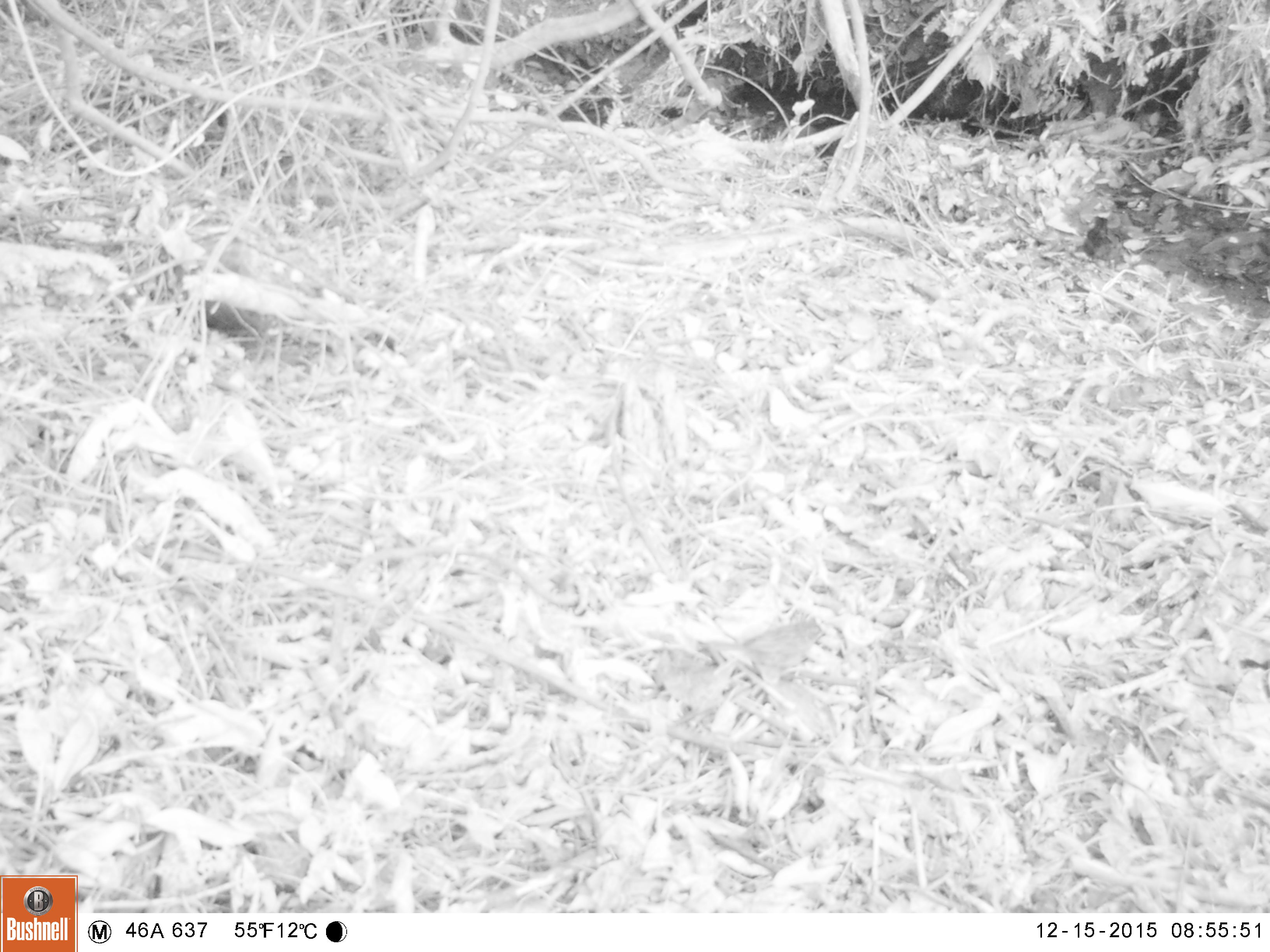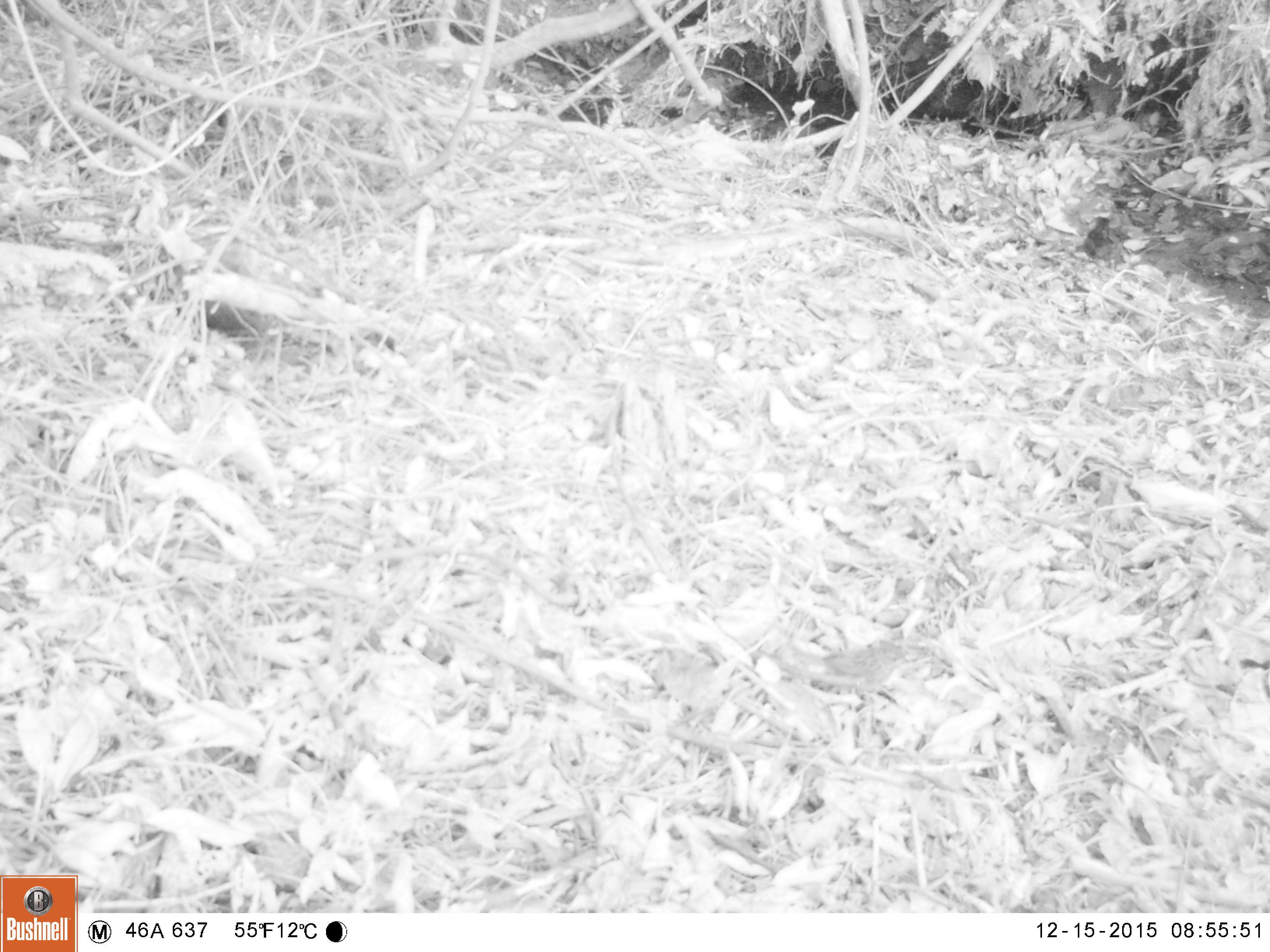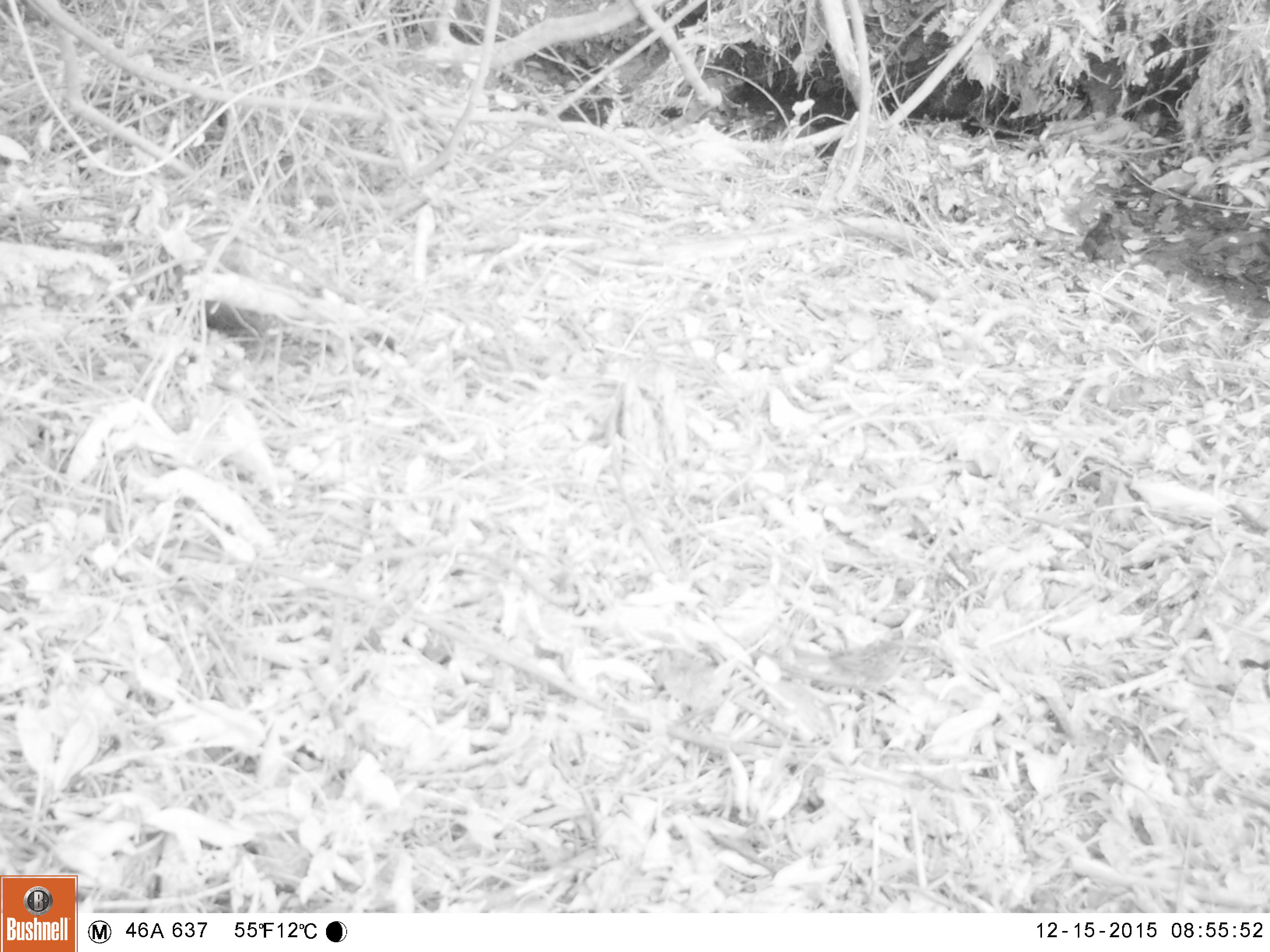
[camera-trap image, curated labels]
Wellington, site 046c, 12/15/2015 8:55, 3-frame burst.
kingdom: Animalia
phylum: Chordata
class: Aves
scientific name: Aves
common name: bird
Bird (Aves).